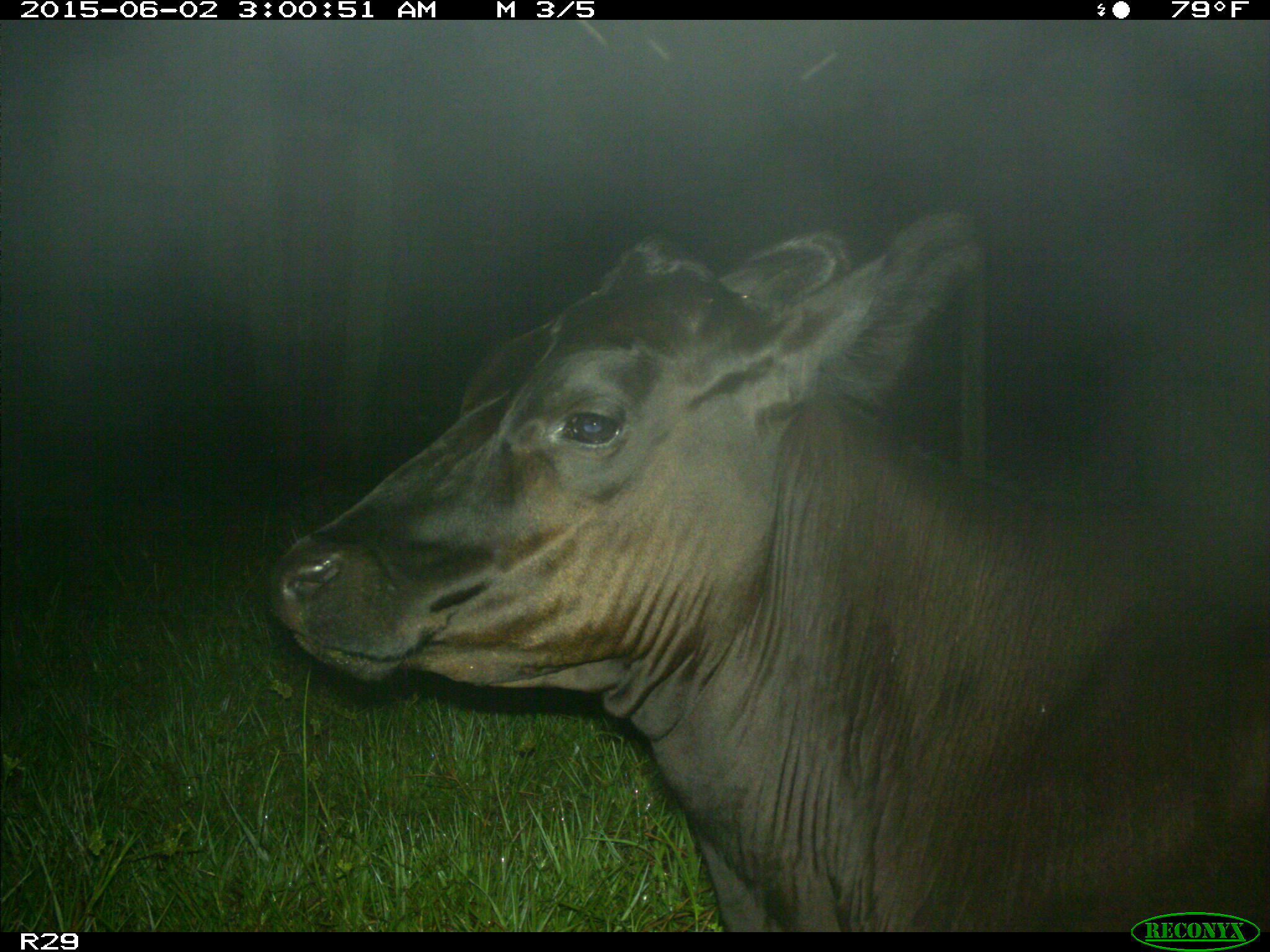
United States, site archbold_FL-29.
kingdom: Animalia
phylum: Chordata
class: Mammalia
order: Artiodactyla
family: Bovidae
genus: Bos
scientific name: Bos taurus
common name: domestic cow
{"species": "Bos taurus (domestic cow)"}